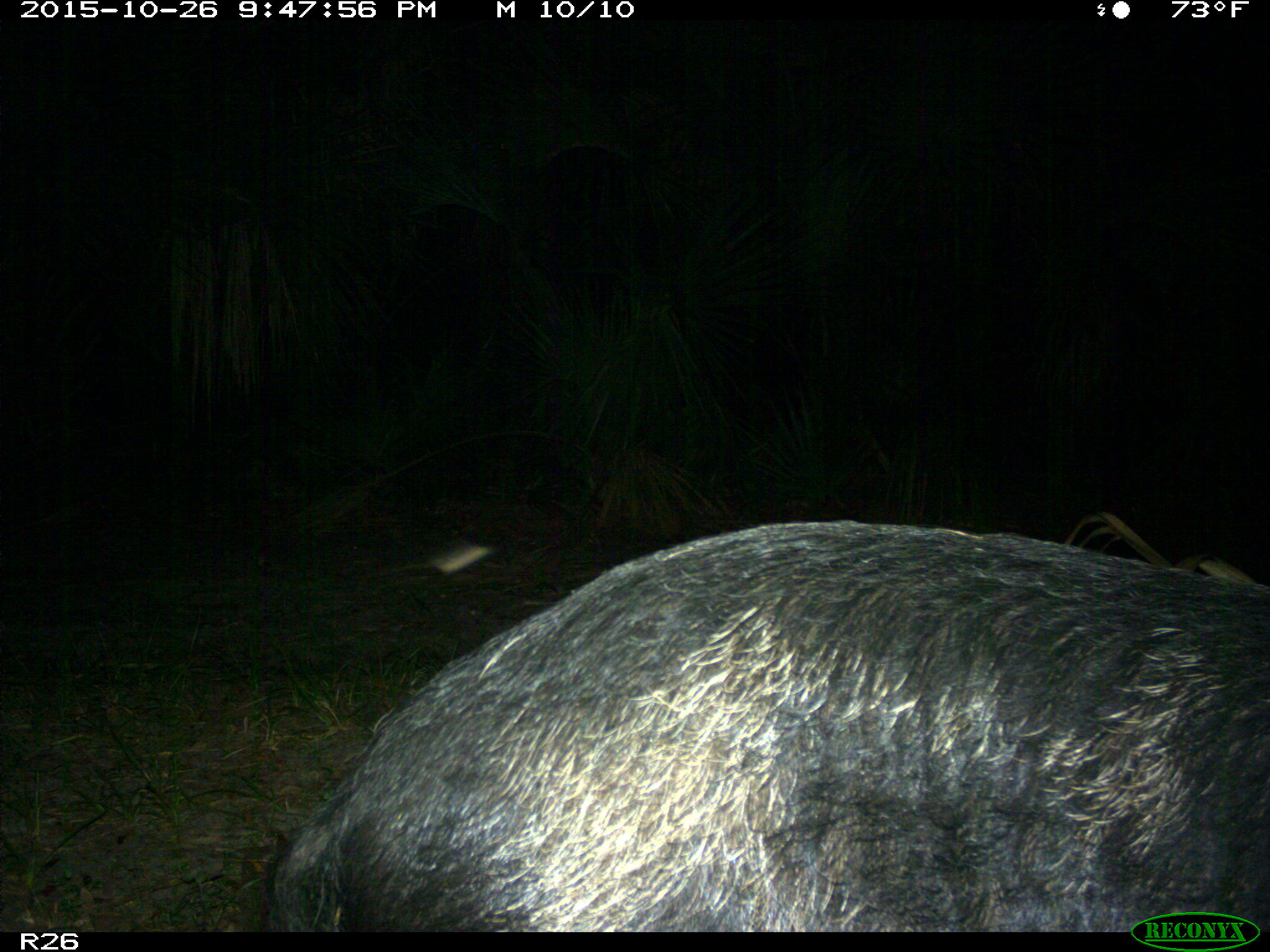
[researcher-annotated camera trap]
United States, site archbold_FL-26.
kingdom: Animalia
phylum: Chordata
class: Mammalia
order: Artiodactyla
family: Suidae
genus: Sus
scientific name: Sus scrofa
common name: wild boar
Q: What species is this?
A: Sus scrofa (wild boar).